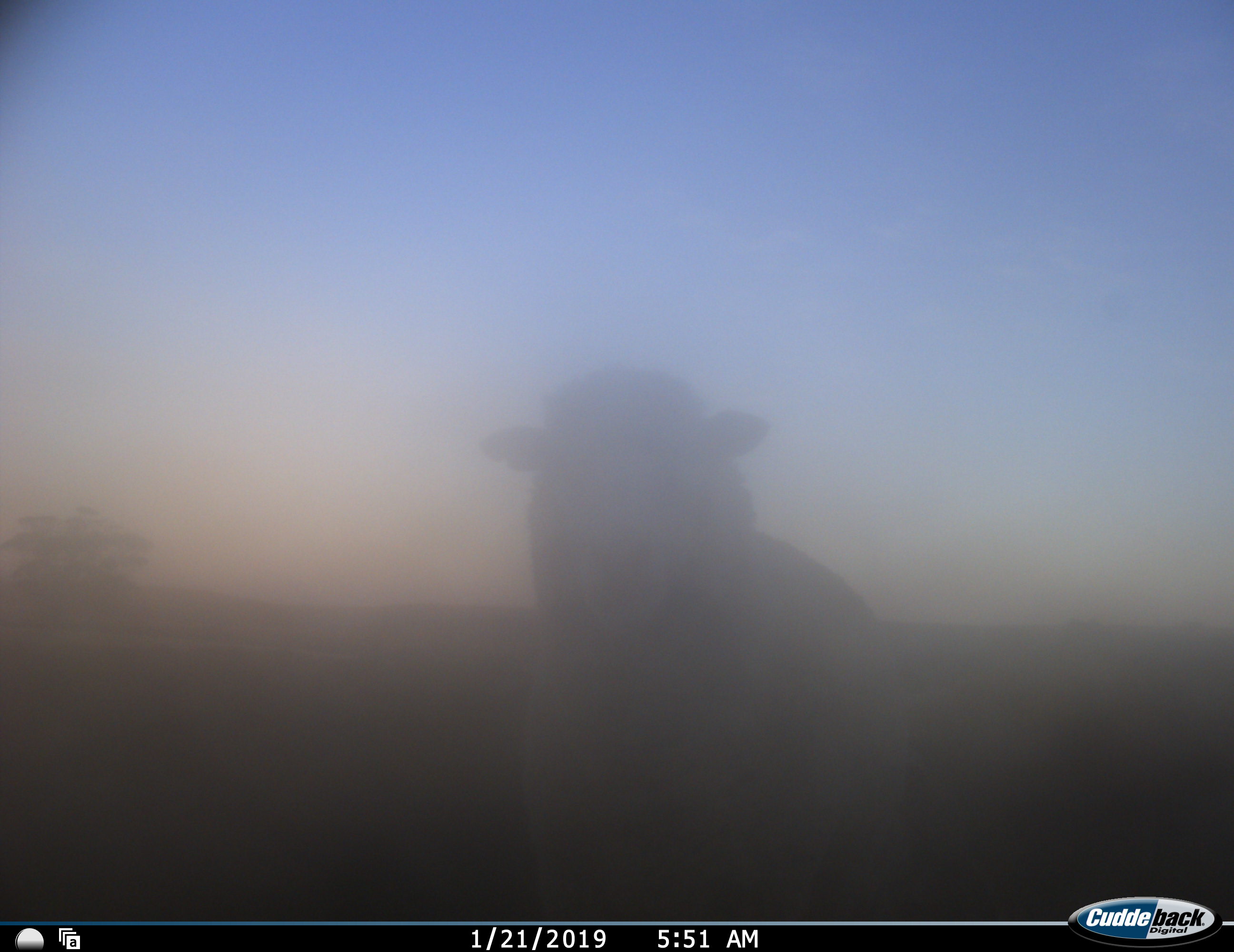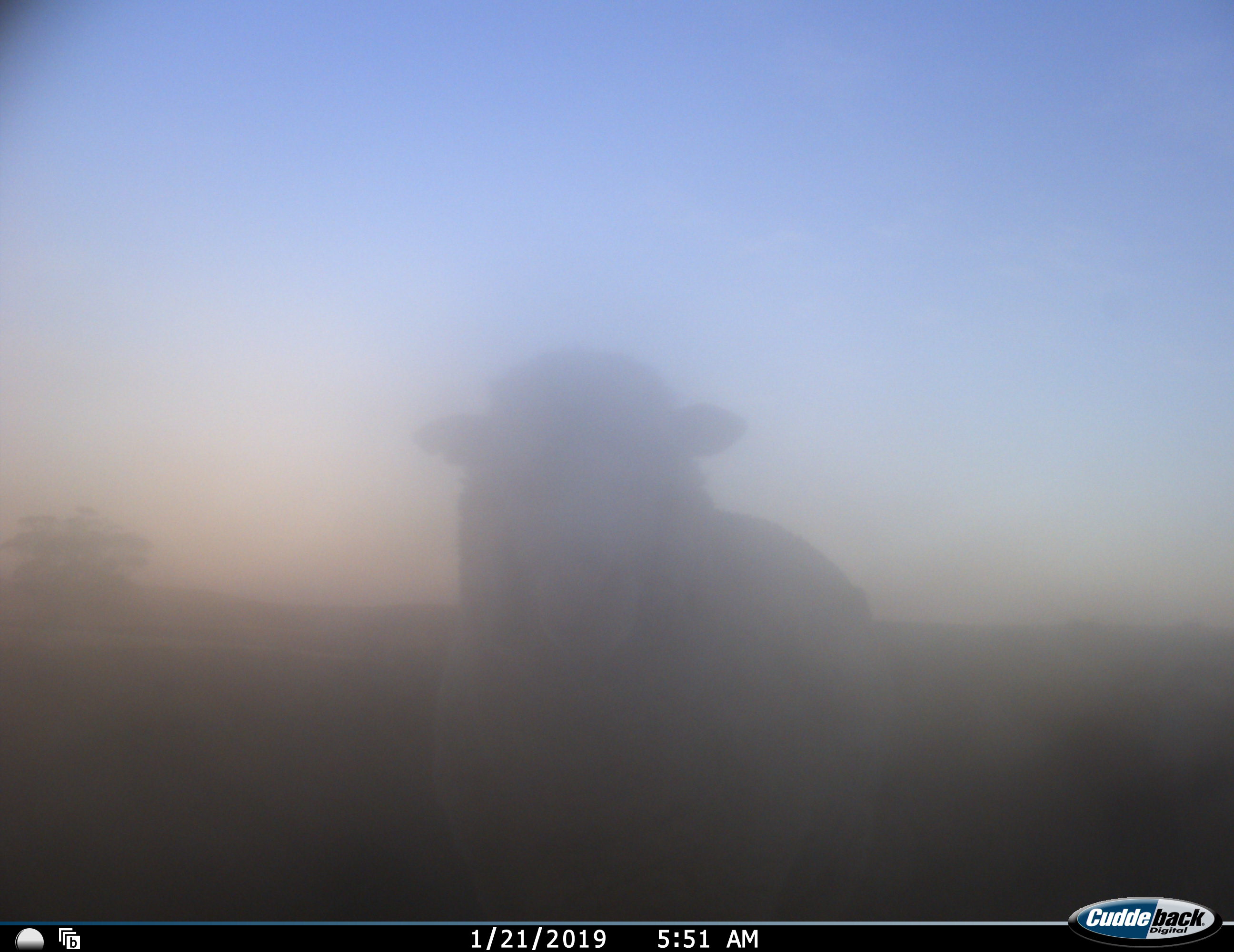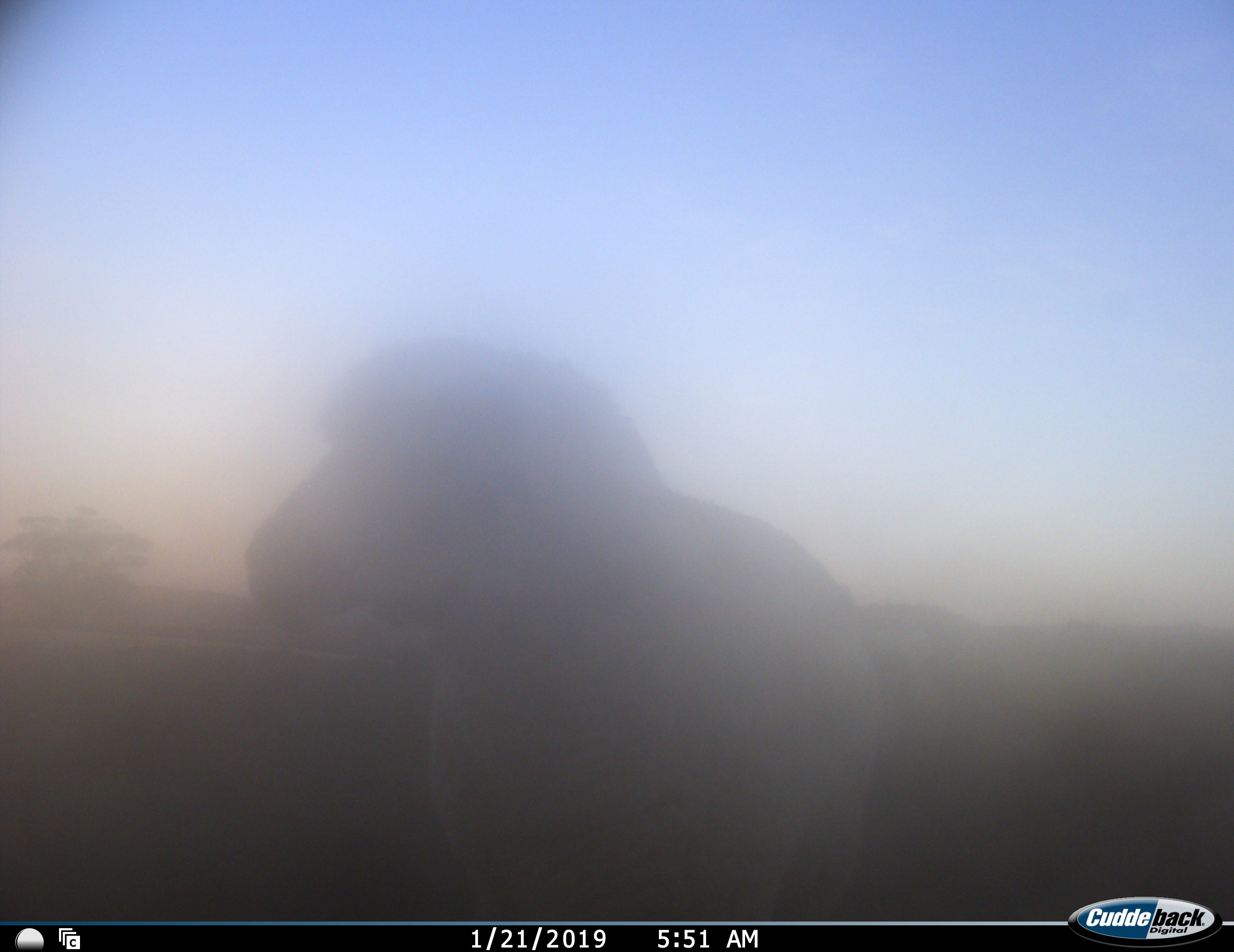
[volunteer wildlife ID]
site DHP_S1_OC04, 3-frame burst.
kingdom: Animalia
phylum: Chordata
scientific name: Vertebrata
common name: domestic animal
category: domesticanimal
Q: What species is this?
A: Domesticanimal (domestic animal) (Vertebrata).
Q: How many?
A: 1.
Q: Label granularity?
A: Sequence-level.